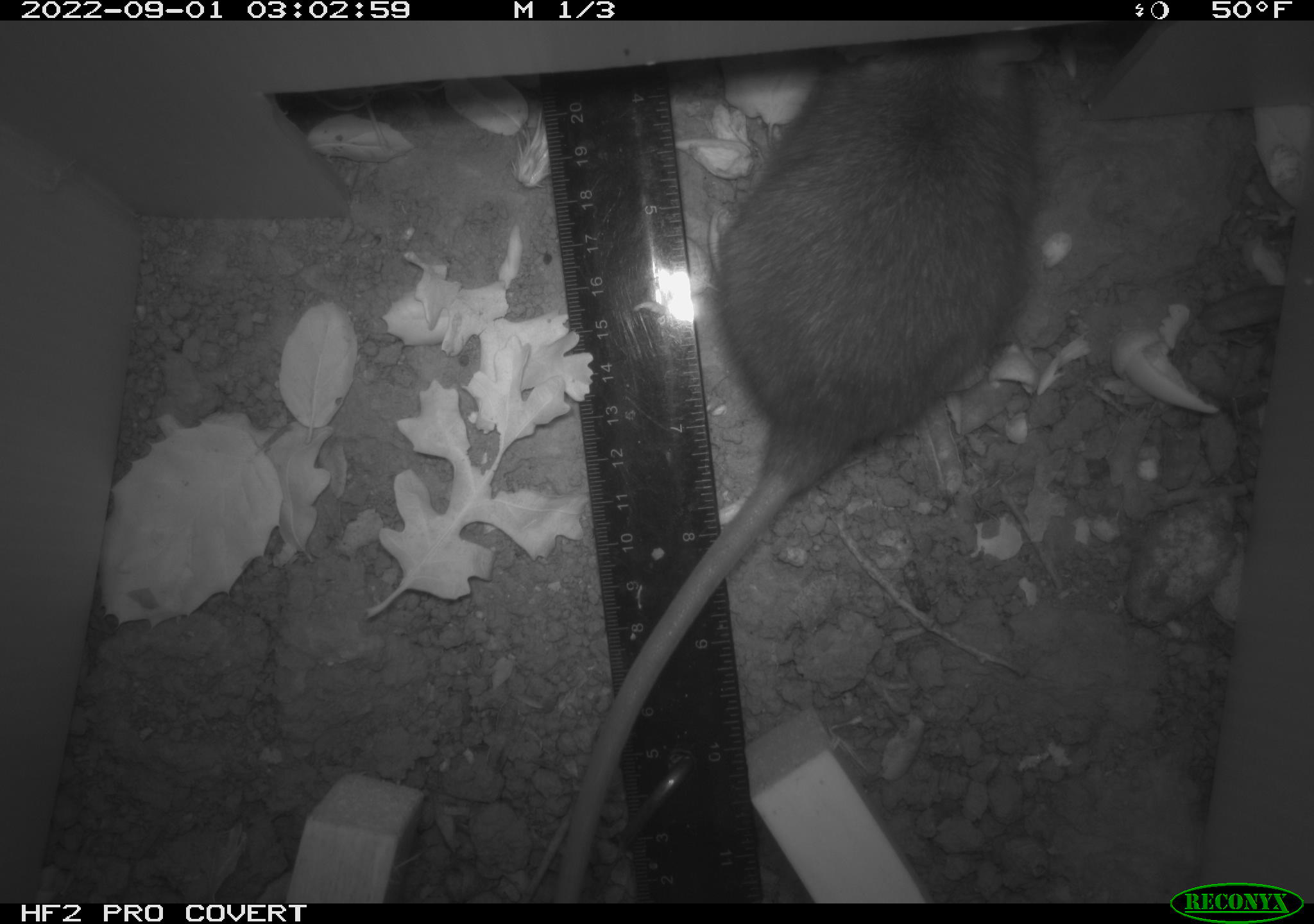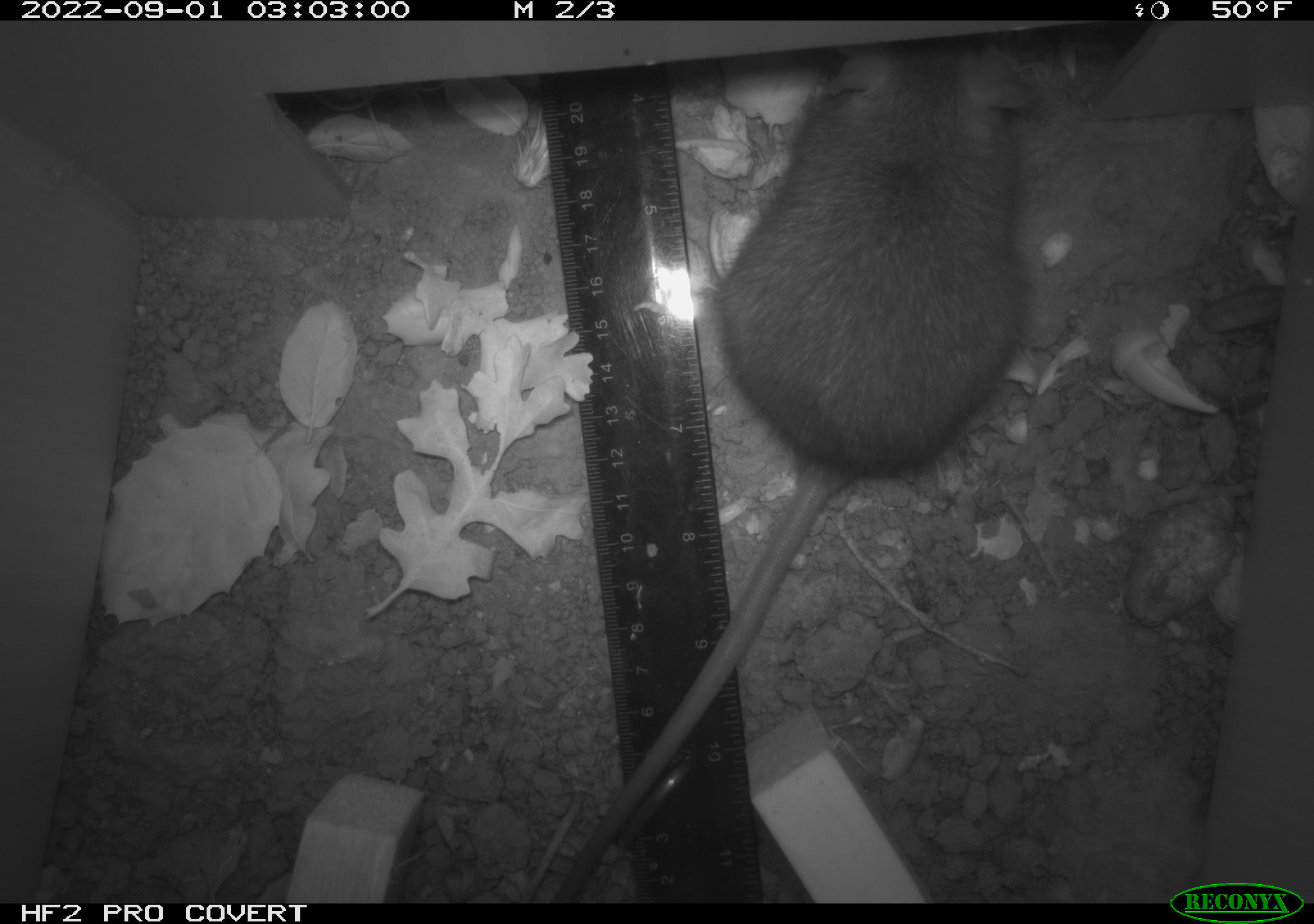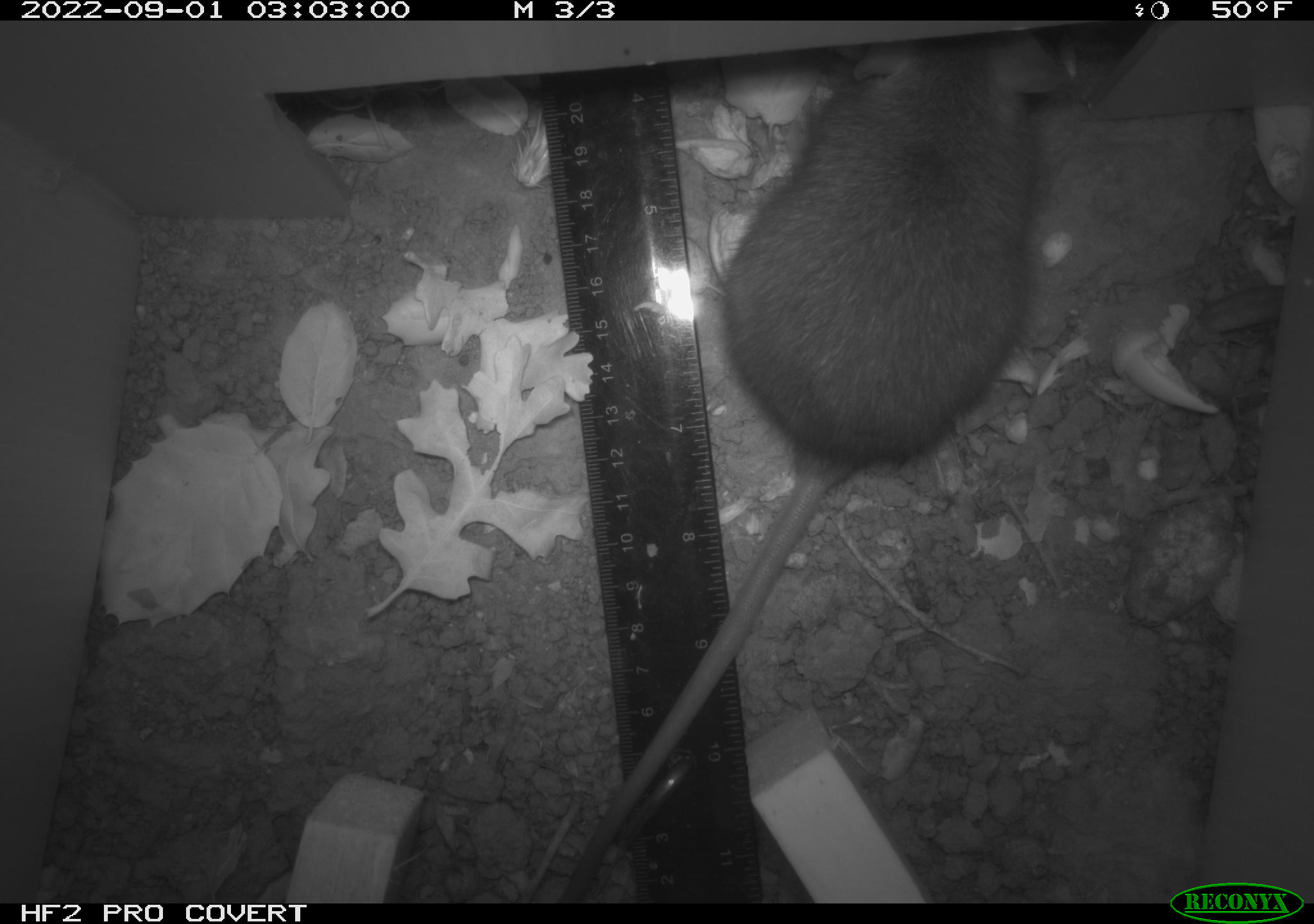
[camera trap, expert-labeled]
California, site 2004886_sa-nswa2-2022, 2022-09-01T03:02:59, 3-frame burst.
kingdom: Animalia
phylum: Chordata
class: Mammalia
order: Rodentia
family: Muridae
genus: Rattus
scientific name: Rattus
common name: rat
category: rattus species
Rattus species (rat) (Rattus).